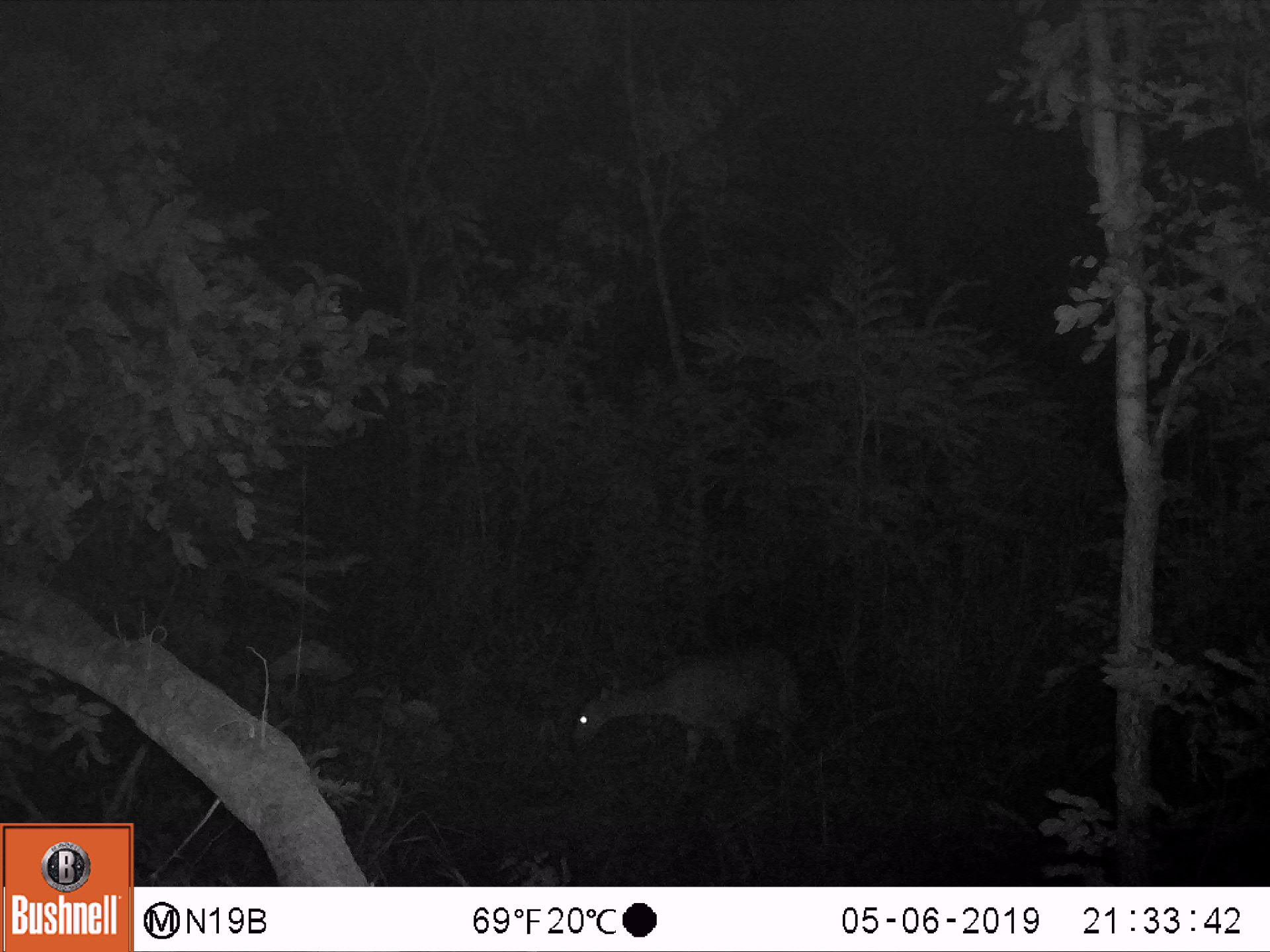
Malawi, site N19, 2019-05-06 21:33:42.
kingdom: Animalia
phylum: Chordata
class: Mammalia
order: Artiodactyla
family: Bovidae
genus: Redunca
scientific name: Redunca arundinum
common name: southern reedbuck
Southern reedbuck (Redunca arundinum), count 1.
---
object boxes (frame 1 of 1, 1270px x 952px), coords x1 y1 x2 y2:
southern reedbuck: 548 644 830 809